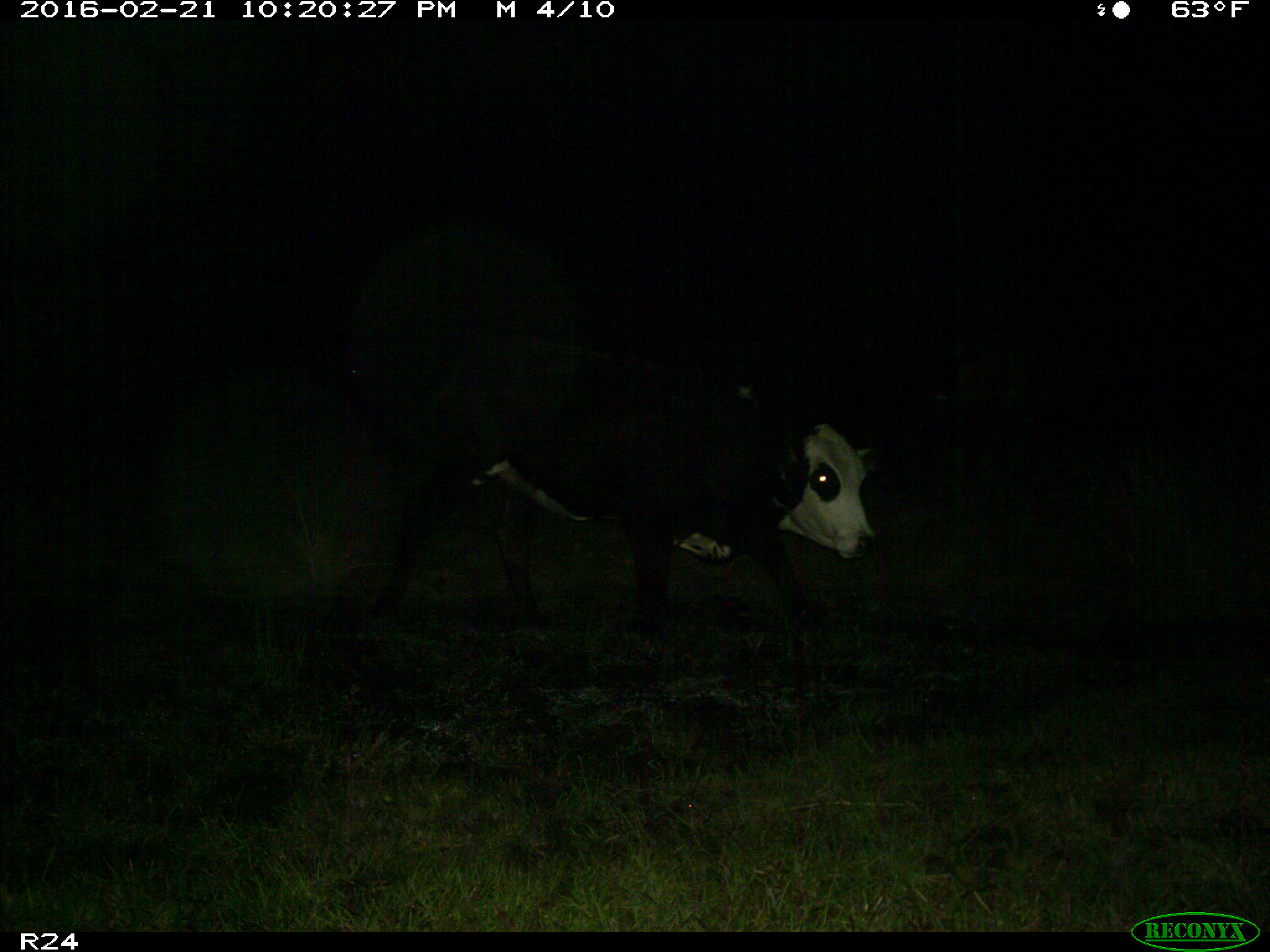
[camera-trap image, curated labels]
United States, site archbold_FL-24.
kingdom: Animalia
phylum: Chordata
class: Mammalia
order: Artiodactyla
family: Bovidae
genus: Bos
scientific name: Bos taurus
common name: domestic cow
Bos taurus (domestic cow).